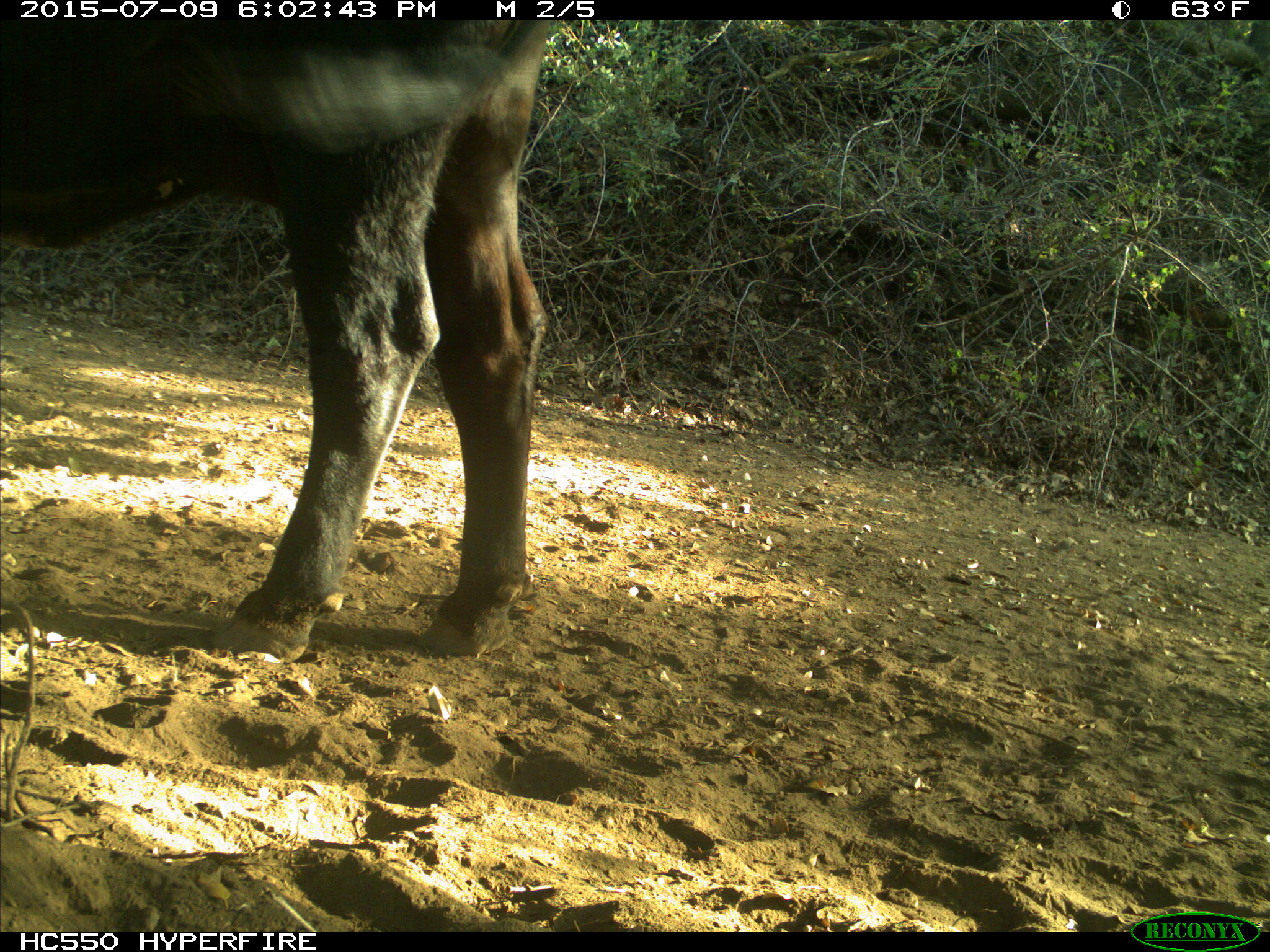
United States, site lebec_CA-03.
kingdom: Animalia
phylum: Chordata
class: Mammalia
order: Artiodactyla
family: Bovidae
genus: Bos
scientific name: Bos taurus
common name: domestic cow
Bos taurus (domestic cow).